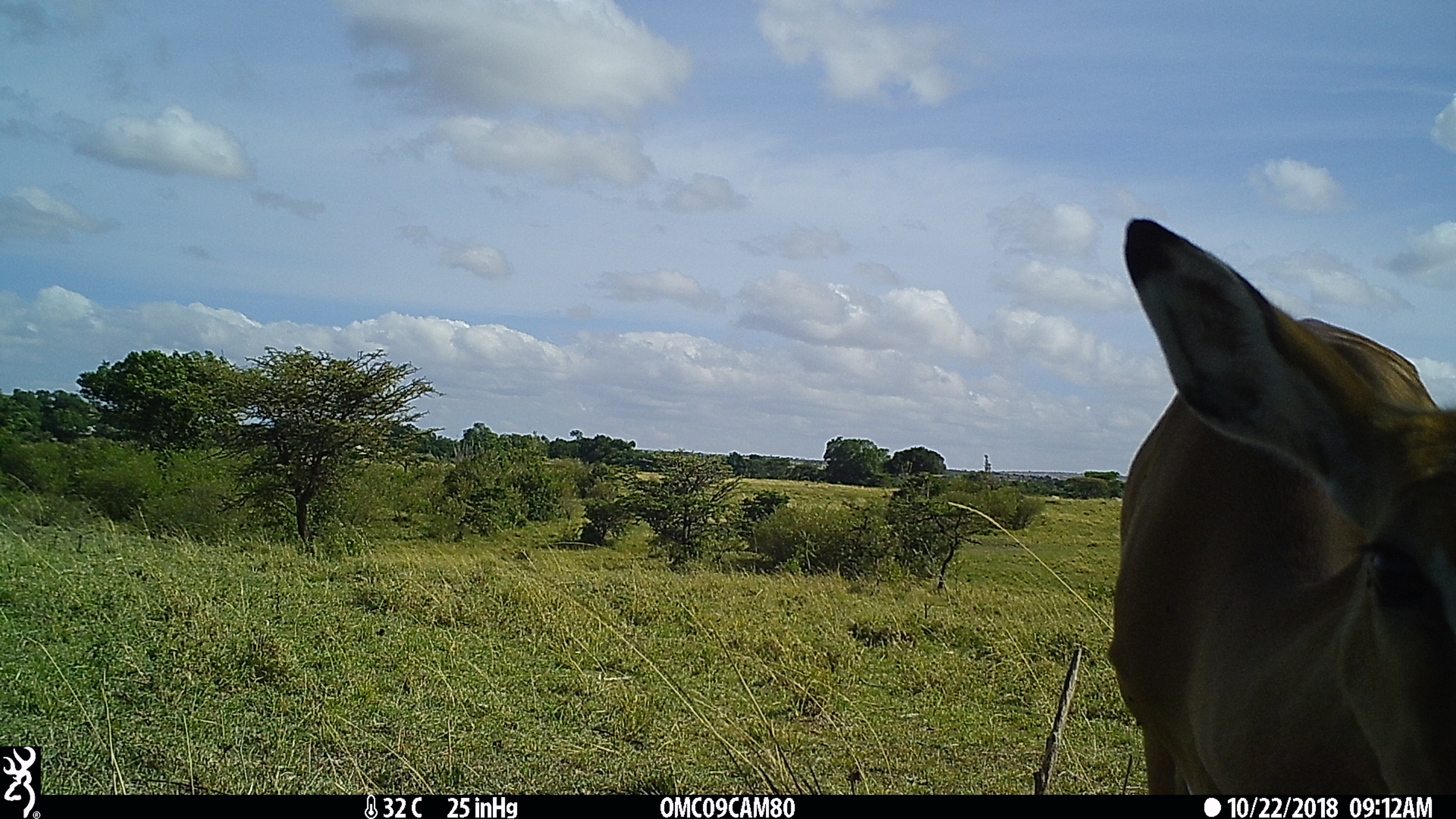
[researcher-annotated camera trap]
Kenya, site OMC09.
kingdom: Animalia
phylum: Chordata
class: Mammalia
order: Artiodactyla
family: Bovidae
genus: Aepyceros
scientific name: Aepyceros melampus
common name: impala